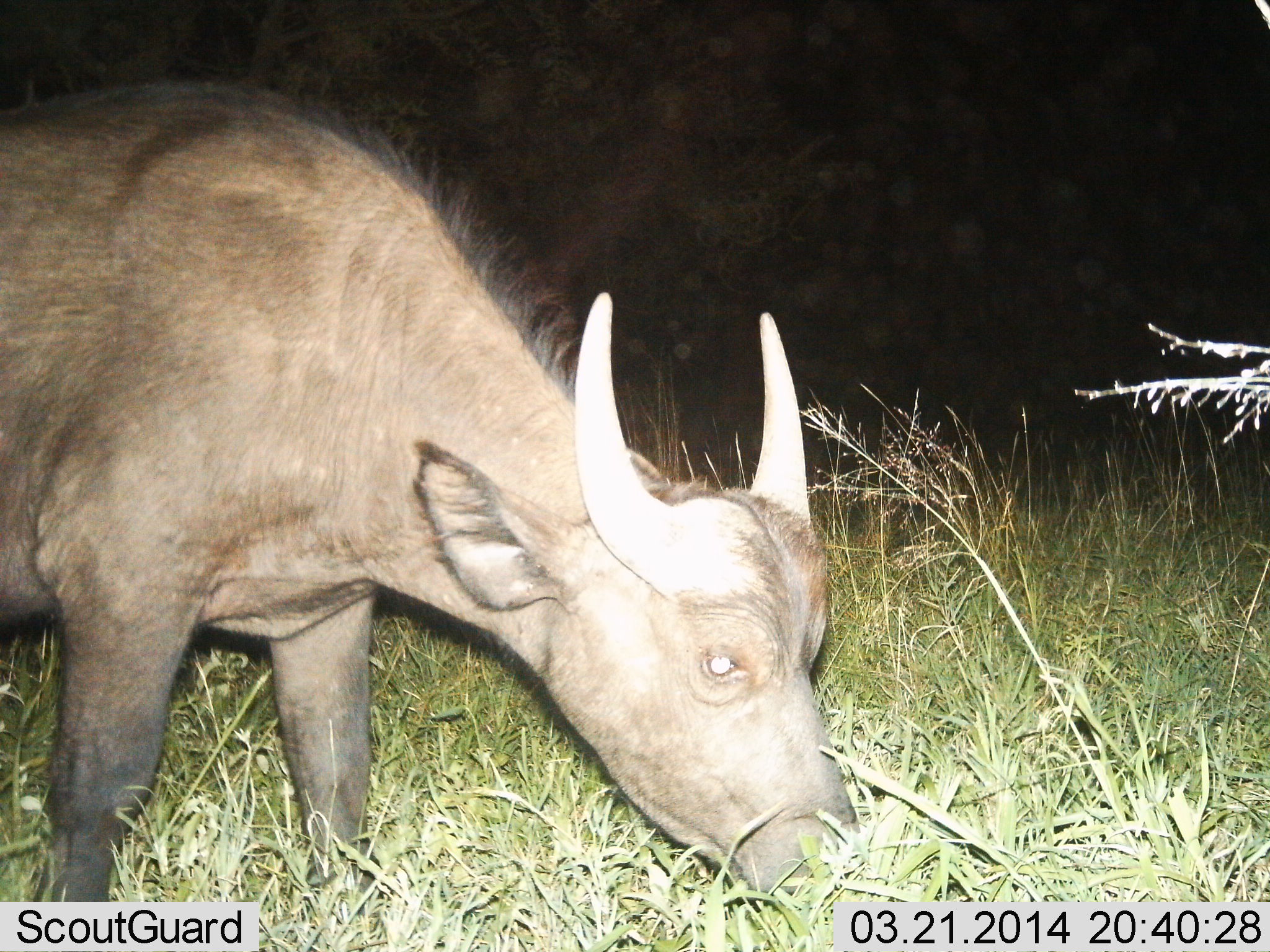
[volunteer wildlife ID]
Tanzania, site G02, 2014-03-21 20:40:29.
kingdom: Animalia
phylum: Chordata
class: Mammalia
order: Artiodactyla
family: Bovidae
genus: Syncerus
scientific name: Syncerus caffer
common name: cape buffalo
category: buffalo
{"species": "buffalo (cape buffalo) (Syncerus caffer)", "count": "1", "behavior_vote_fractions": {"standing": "20%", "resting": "0%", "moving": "0%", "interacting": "0%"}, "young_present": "10%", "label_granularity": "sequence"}